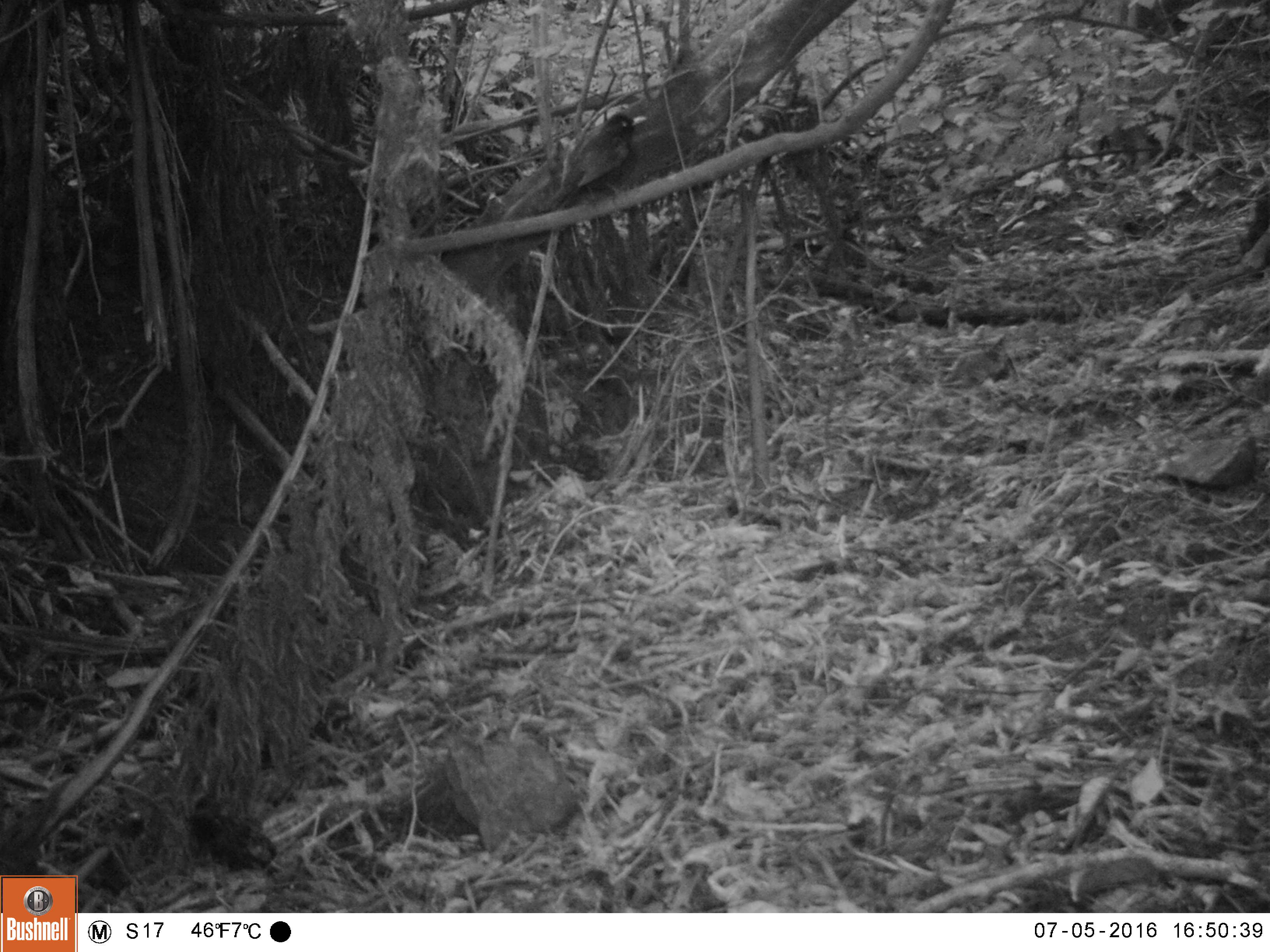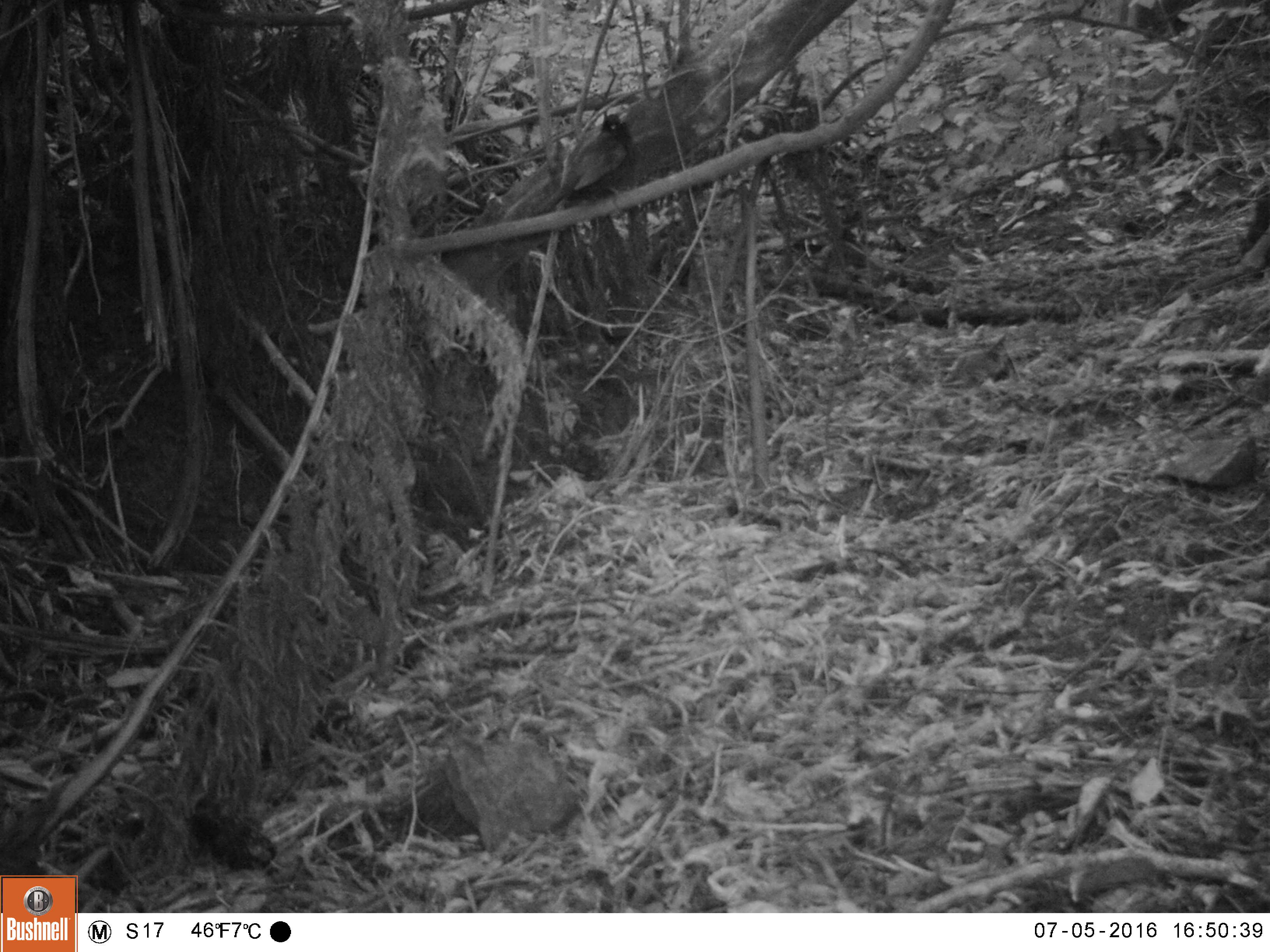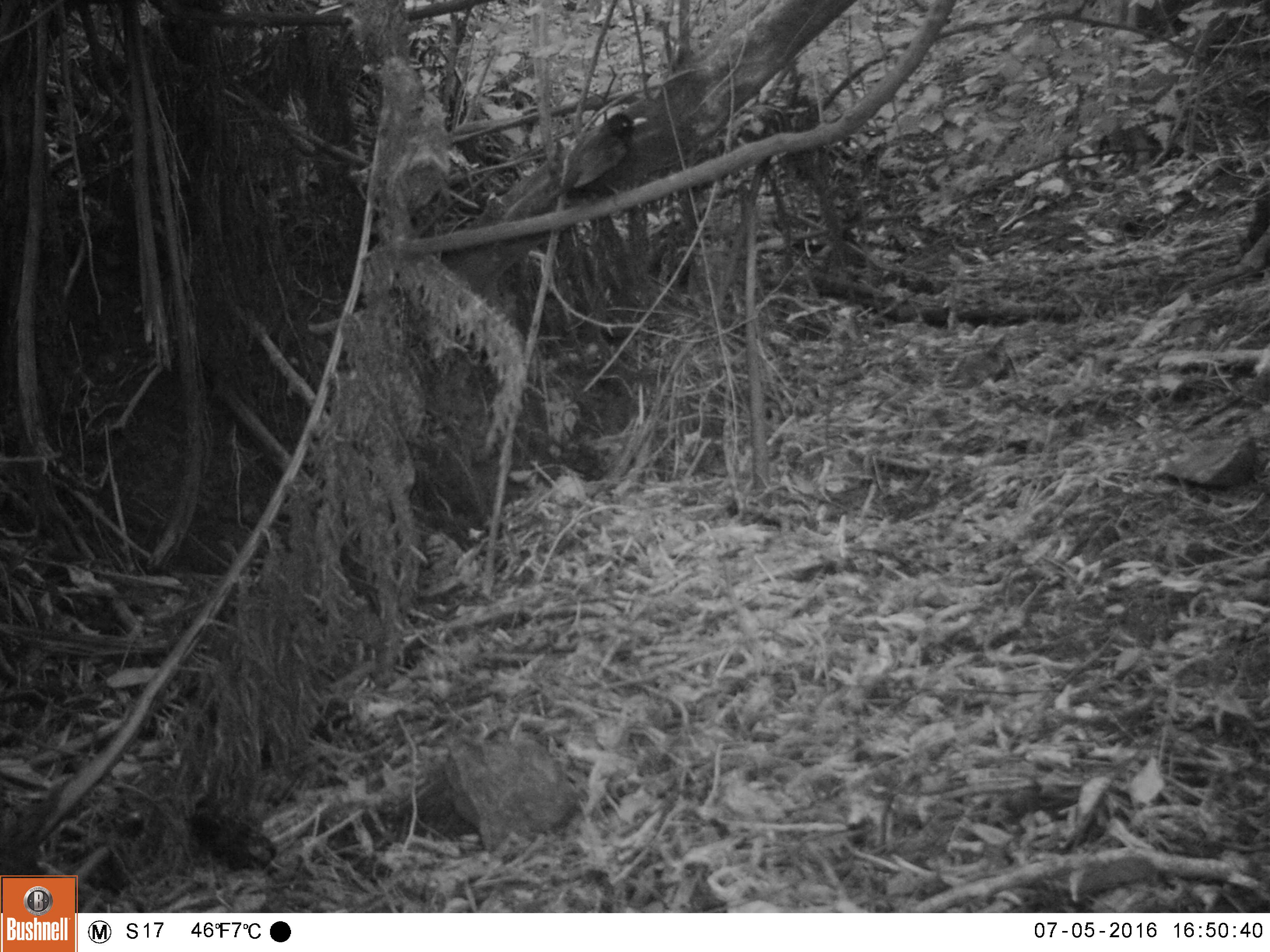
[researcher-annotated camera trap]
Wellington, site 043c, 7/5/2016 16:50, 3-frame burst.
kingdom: Animalia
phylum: Chordata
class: Aves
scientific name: Aves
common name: bird